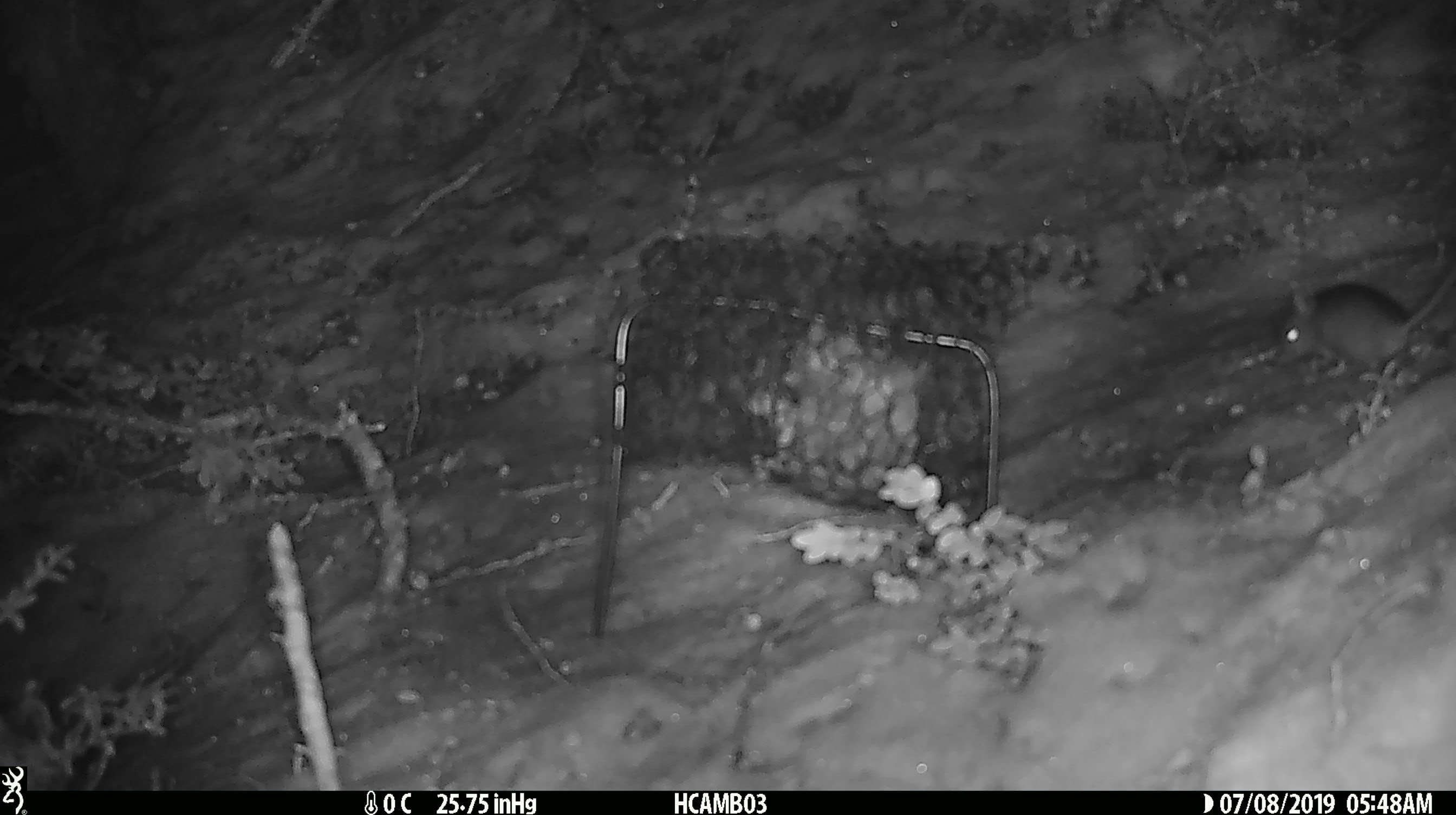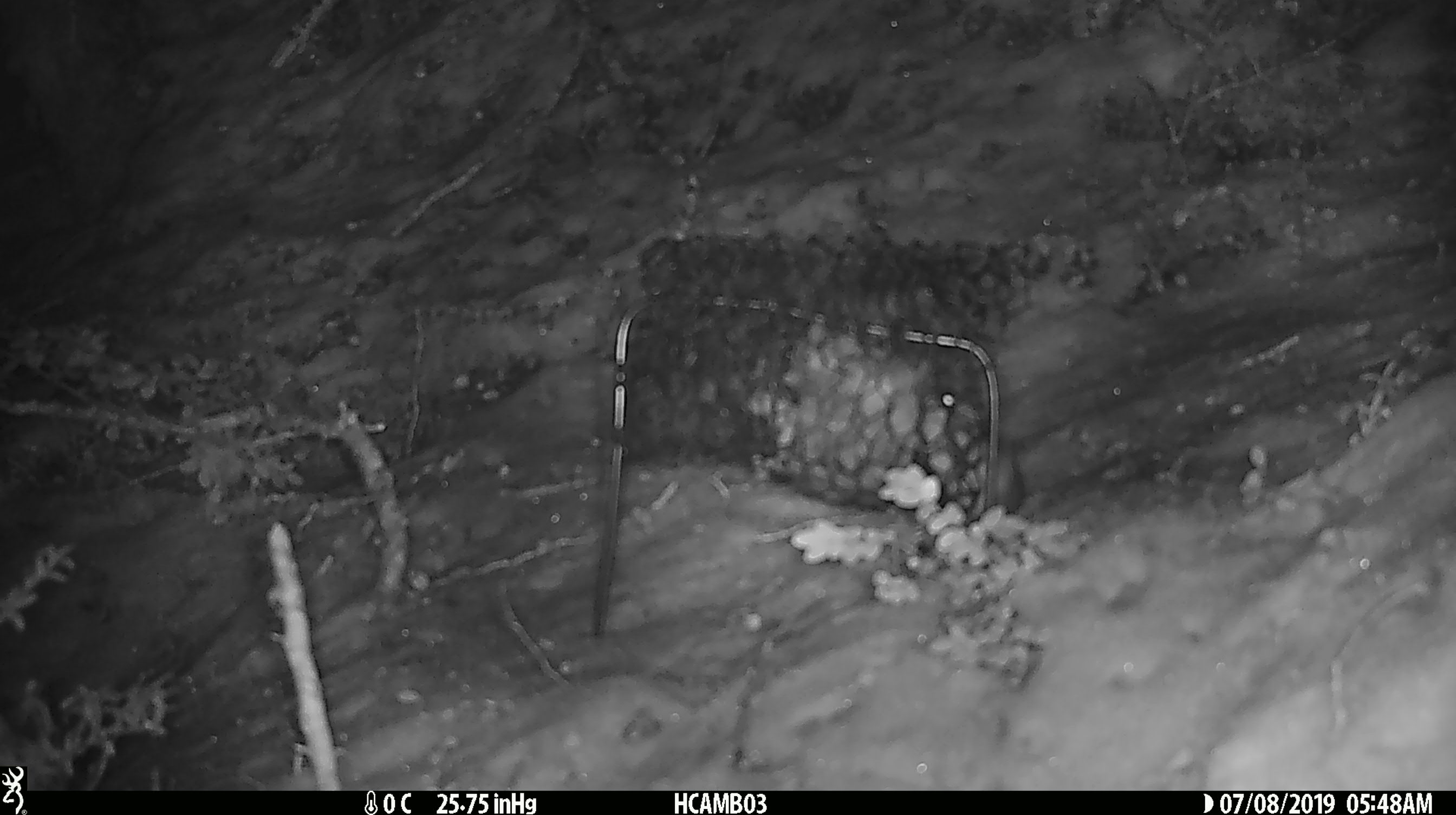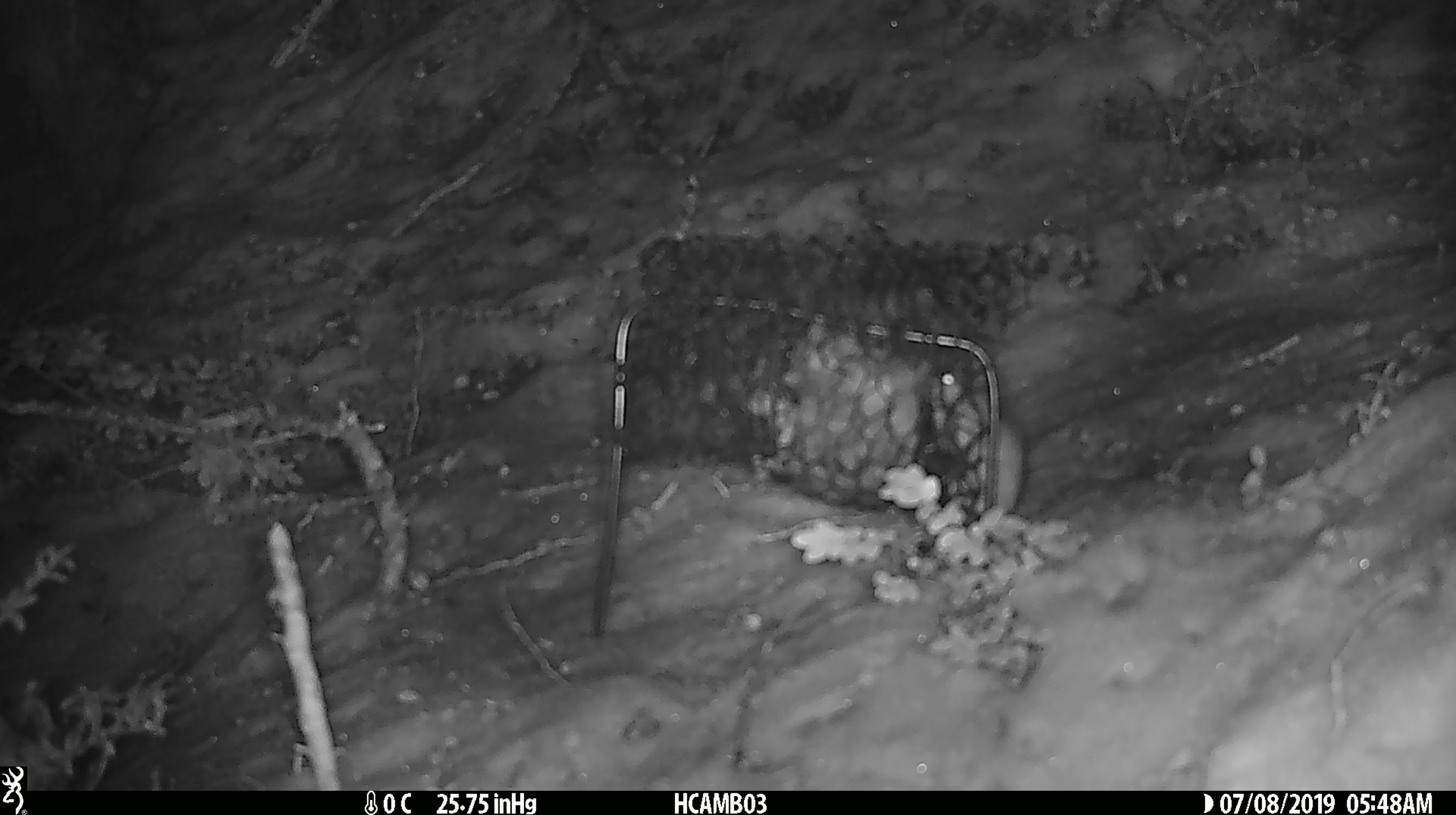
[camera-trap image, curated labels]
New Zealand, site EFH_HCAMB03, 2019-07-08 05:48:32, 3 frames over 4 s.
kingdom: Animalia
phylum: Chordata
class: Mammalia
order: Rodentia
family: Muridae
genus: Mus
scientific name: Mus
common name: mouse